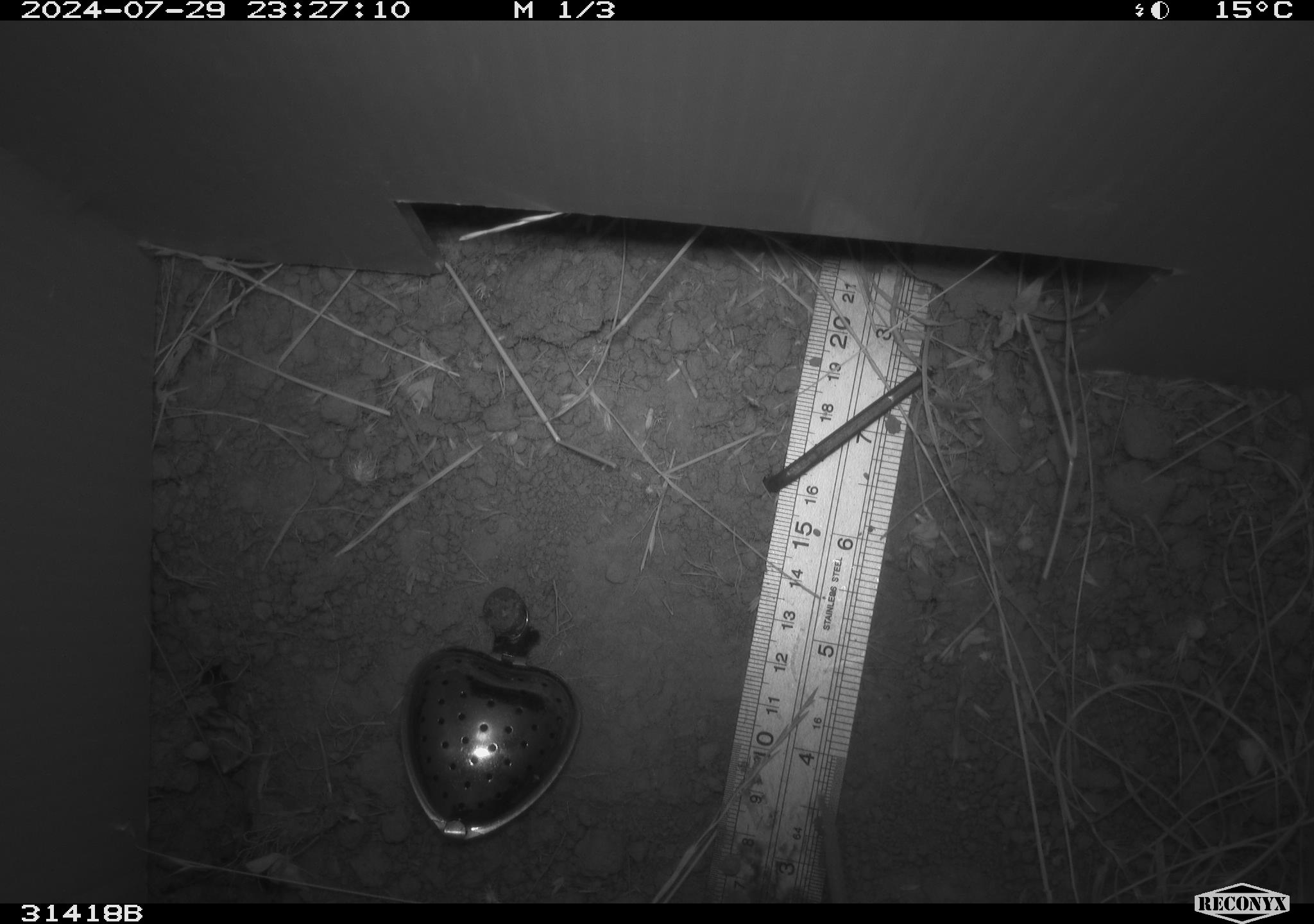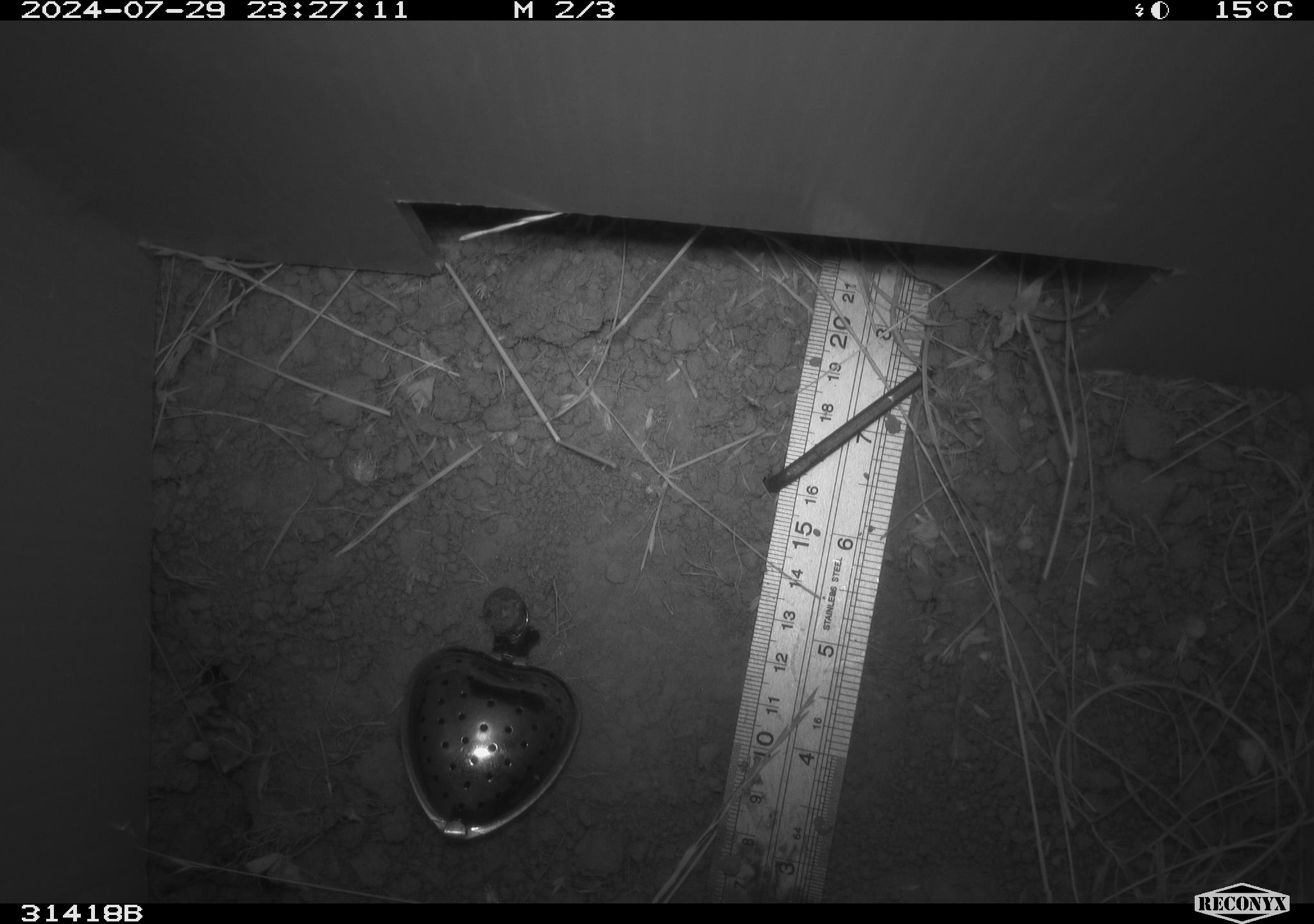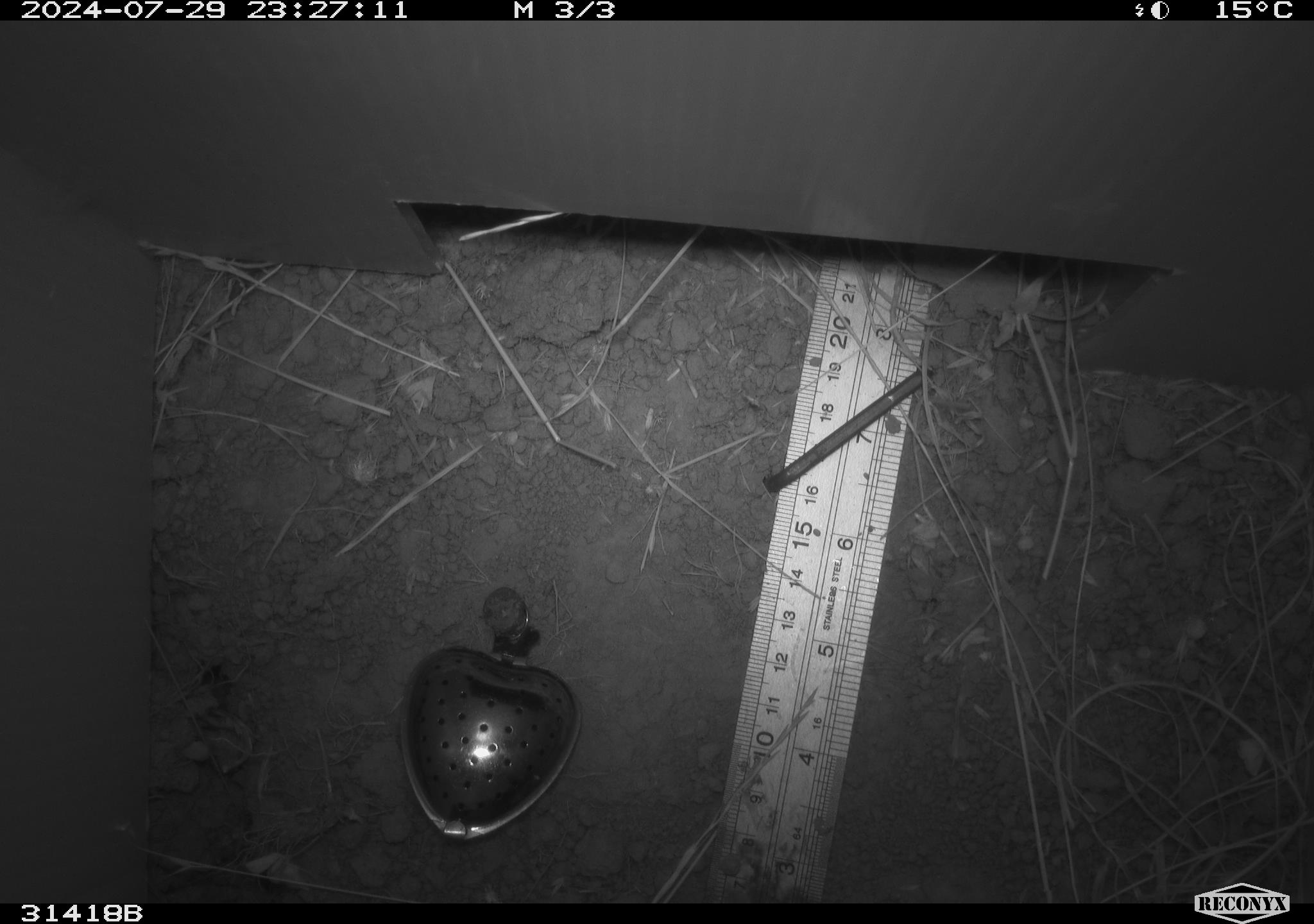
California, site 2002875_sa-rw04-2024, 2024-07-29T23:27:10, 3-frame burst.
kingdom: Animalia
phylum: Chordata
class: Mammalia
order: Rodentia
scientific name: Rodentia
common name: rodent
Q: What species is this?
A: Rodent (Rodentia).